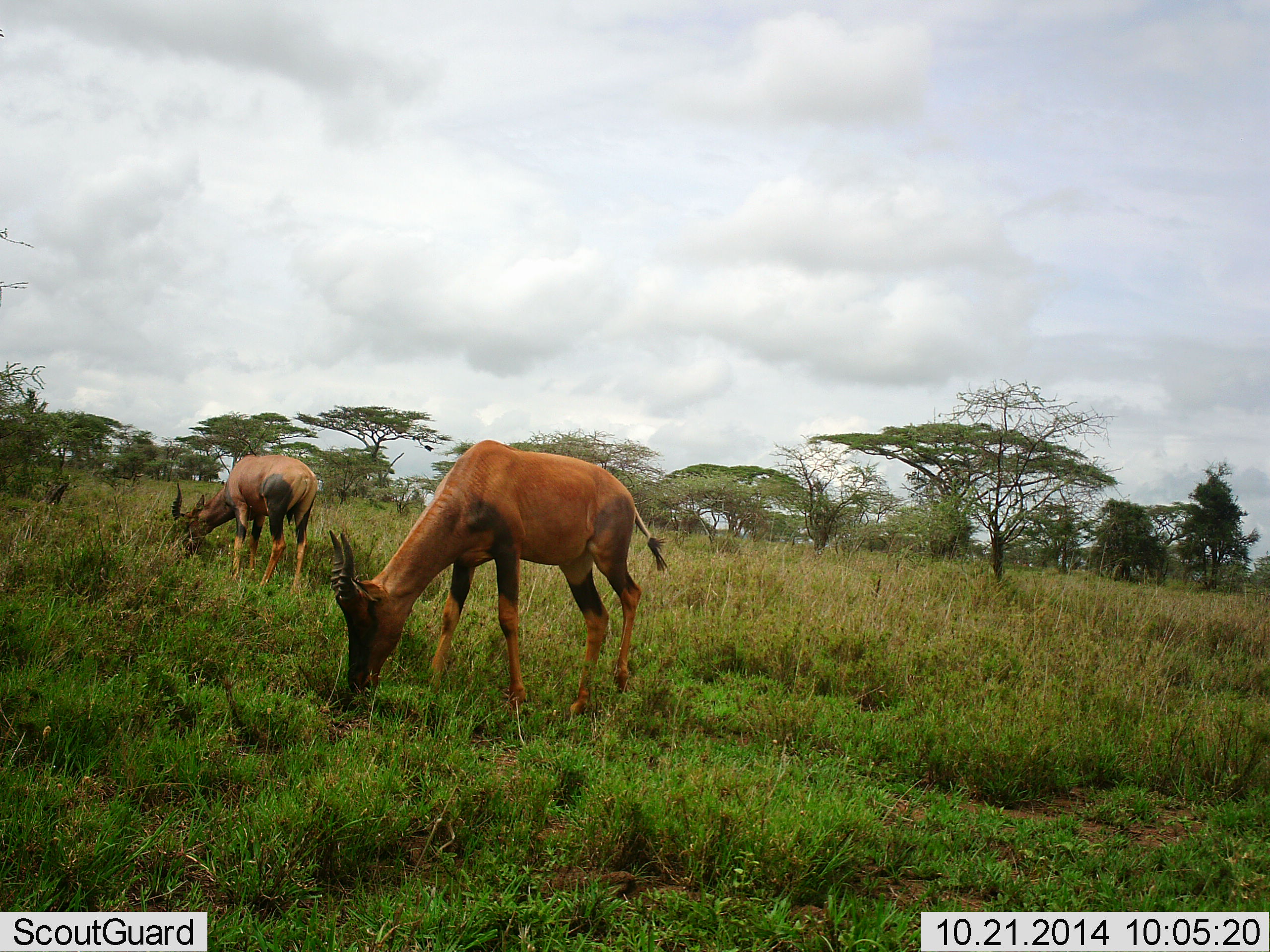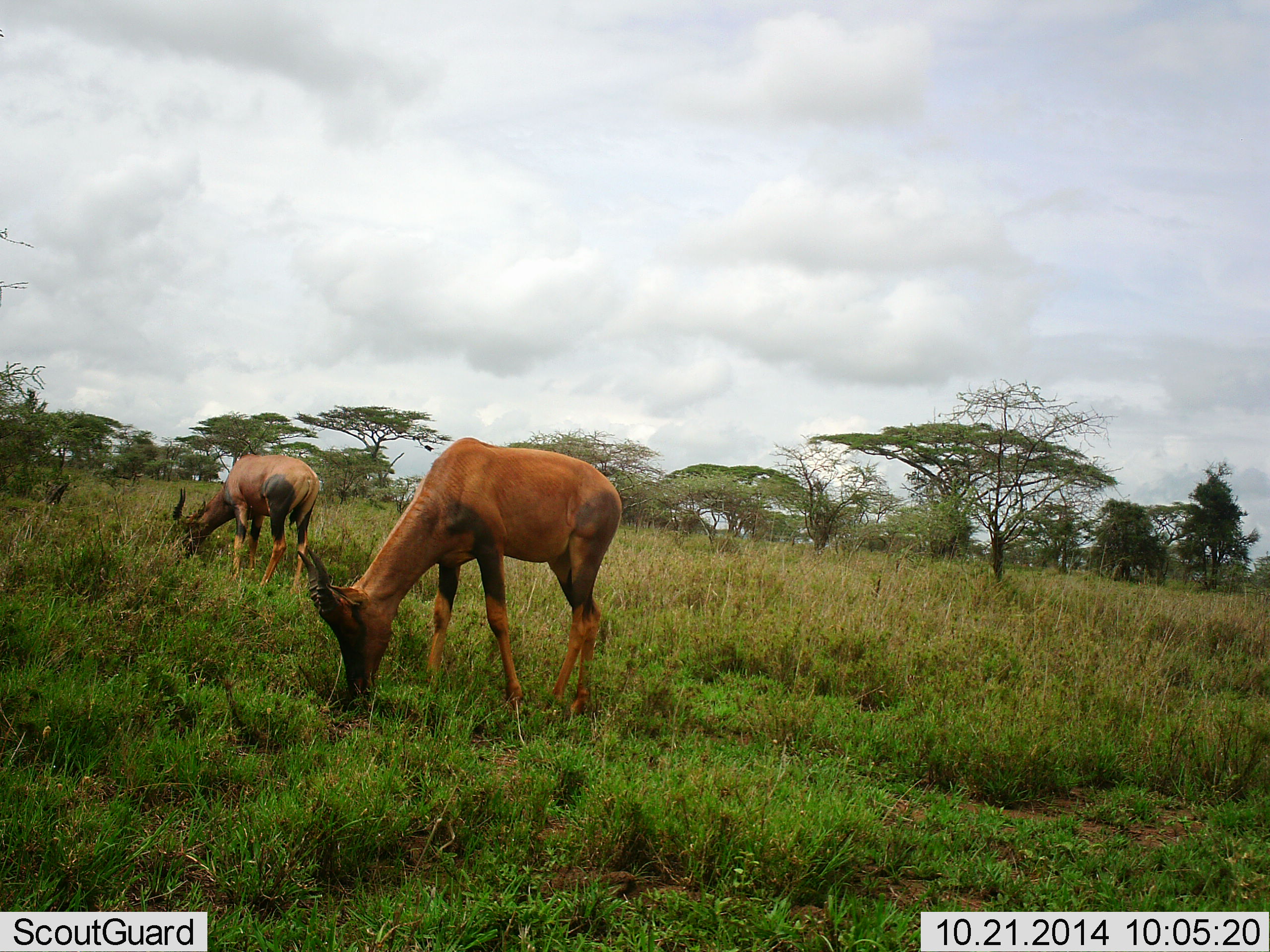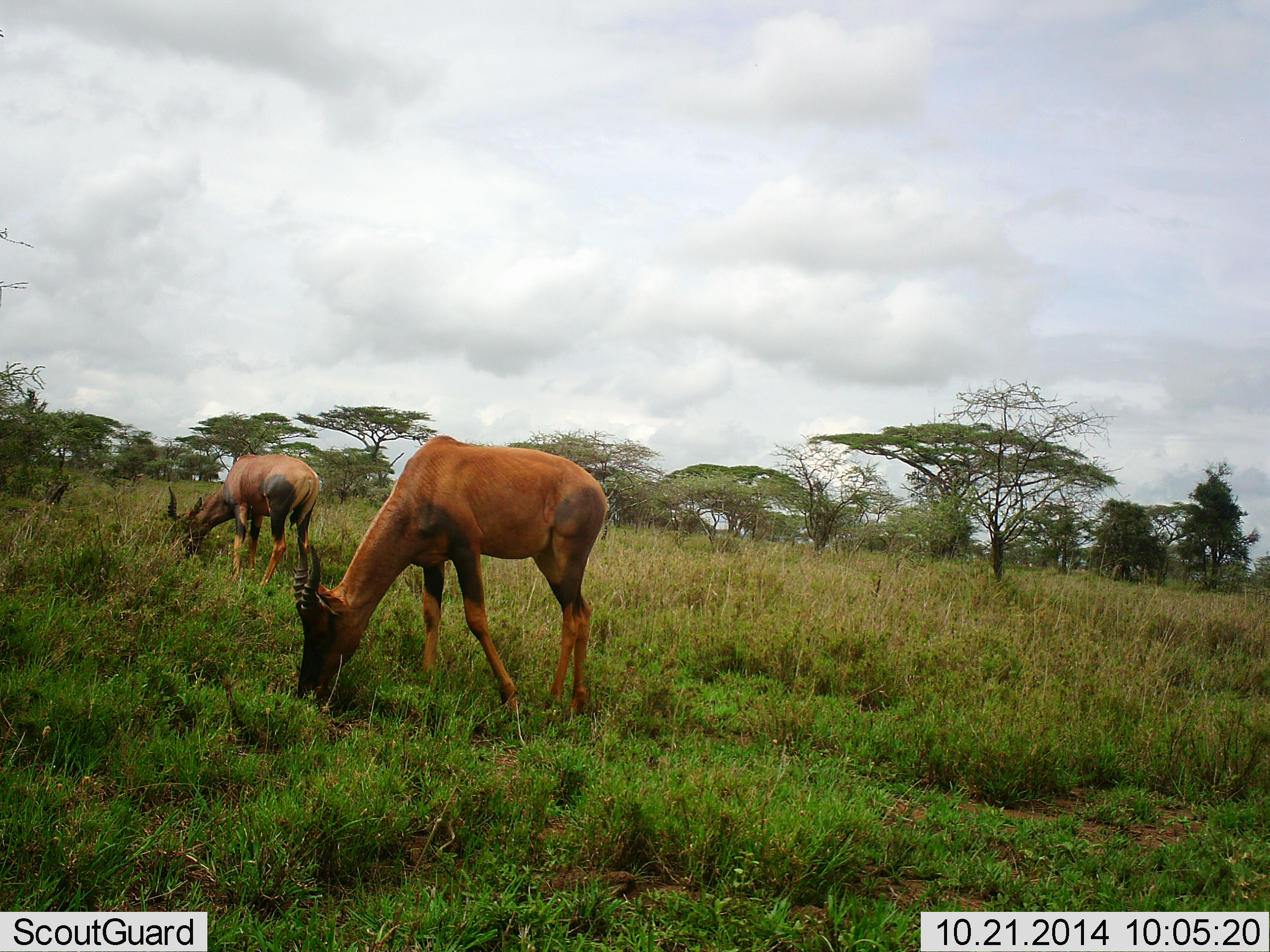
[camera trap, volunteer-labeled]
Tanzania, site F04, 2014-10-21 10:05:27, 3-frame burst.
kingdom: Animalia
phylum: Chordata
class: Mammalia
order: Artiodactyla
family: Bovidae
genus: Damaliscus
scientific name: Damaliscus lunatus jimela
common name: topi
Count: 2.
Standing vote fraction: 30%.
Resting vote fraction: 0%.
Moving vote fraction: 10%.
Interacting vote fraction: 0%.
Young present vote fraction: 0%.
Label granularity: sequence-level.